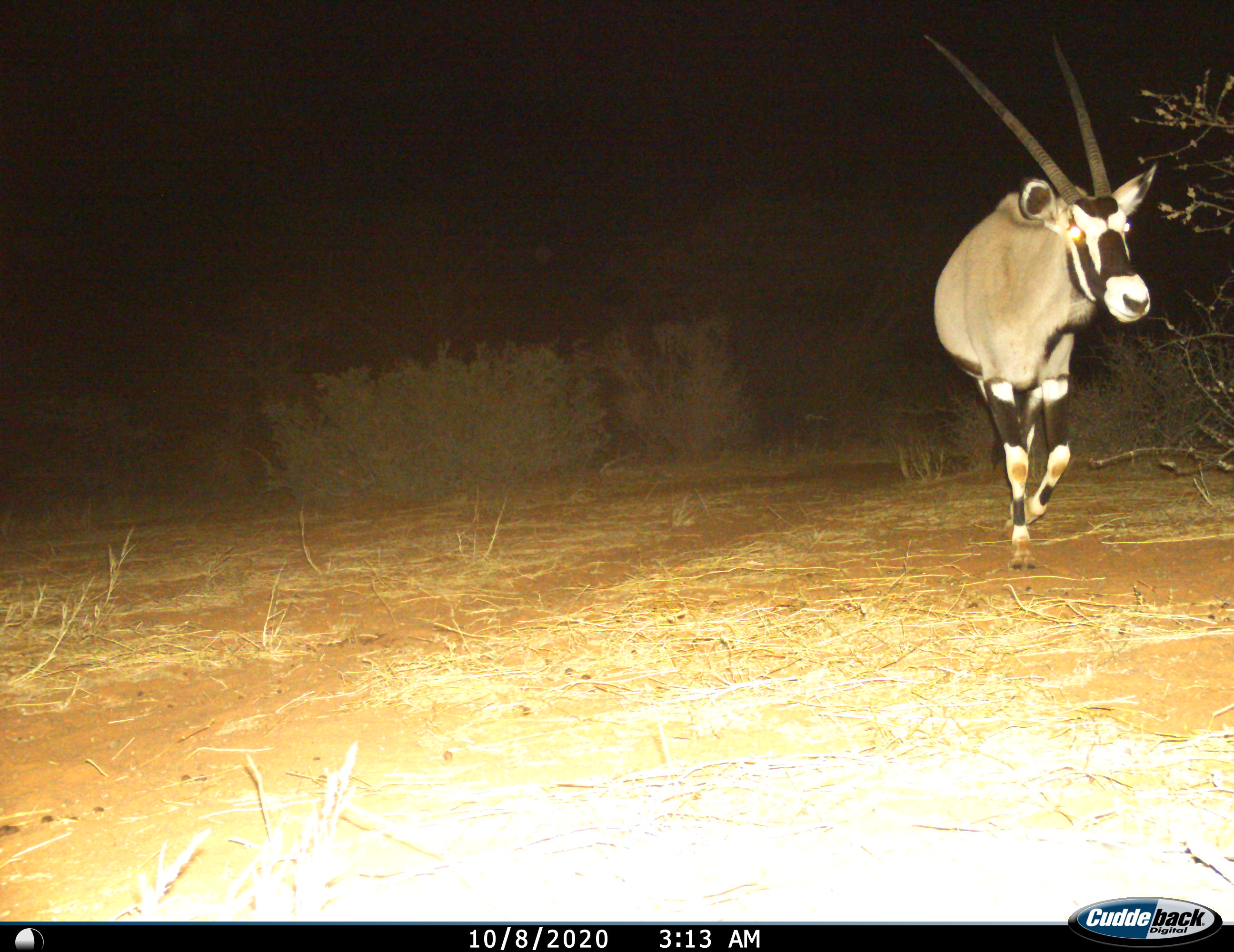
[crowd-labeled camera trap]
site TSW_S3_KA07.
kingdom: Animalia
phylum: Chordata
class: Mammalia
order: Artiodactyla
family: Bovidae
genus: Oryx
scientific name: Oryx gazella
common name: gemsbok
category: oryx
Oryx (gemsbok) (Oryx gazella), count 1. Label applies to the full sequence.